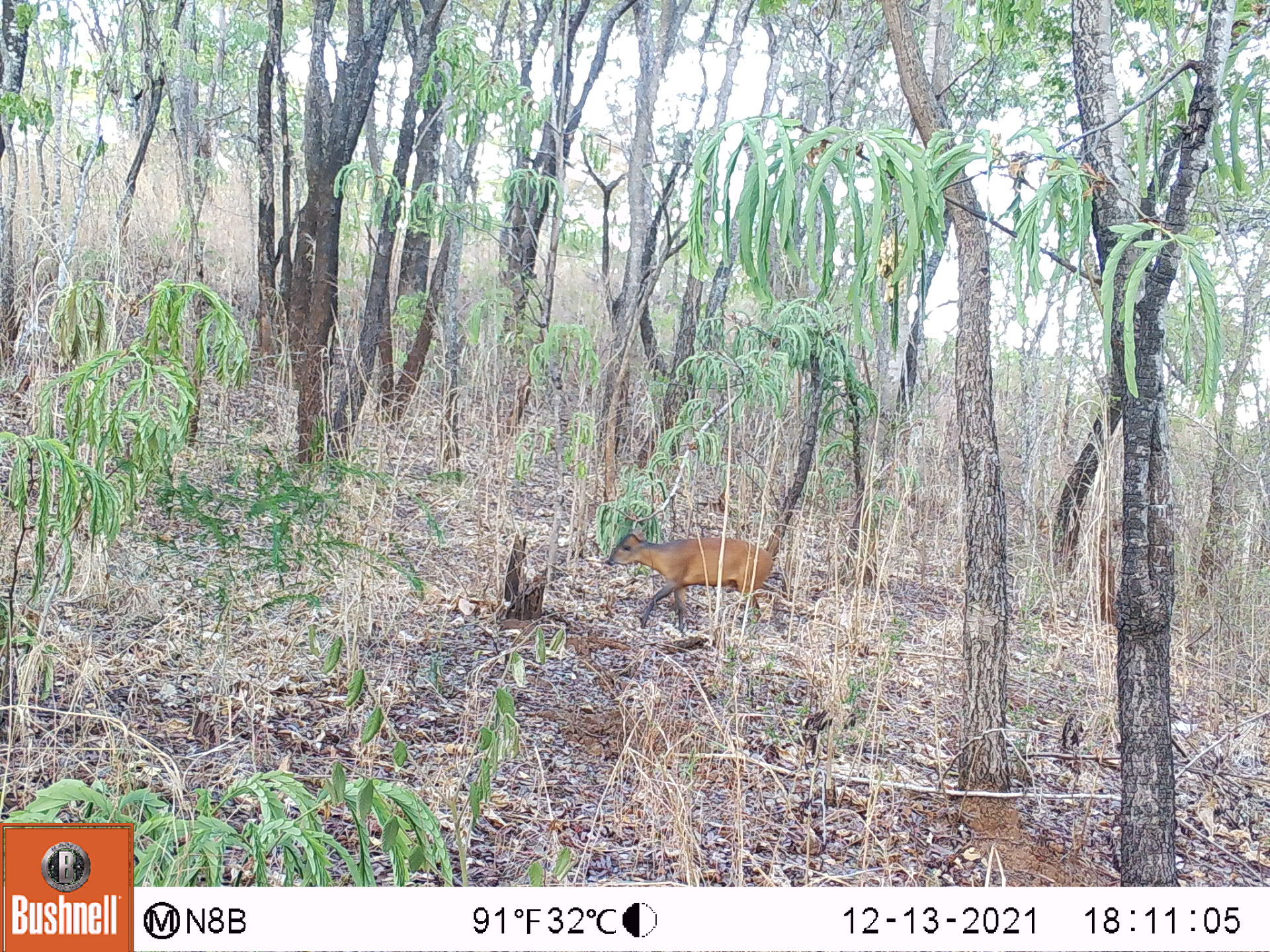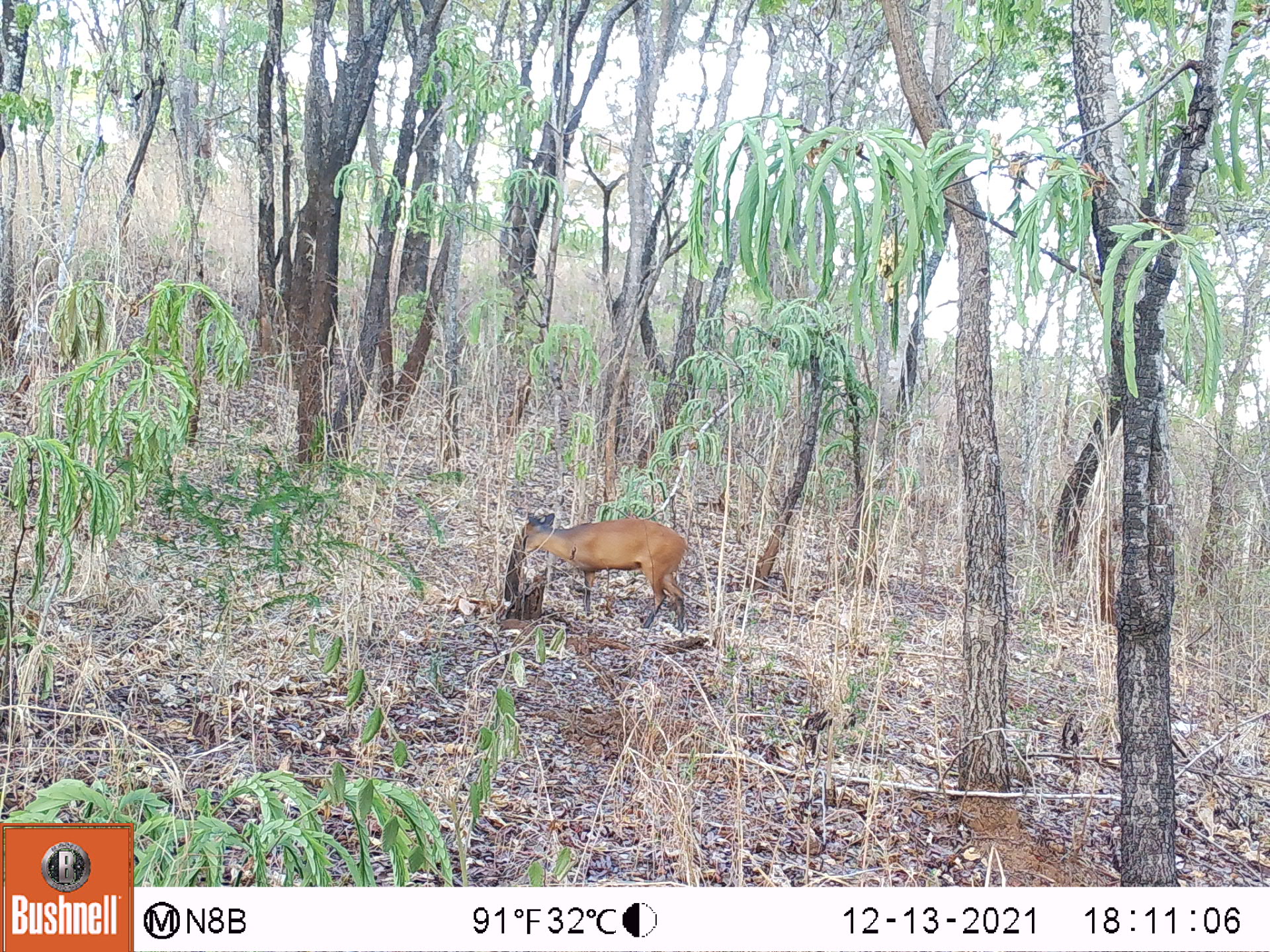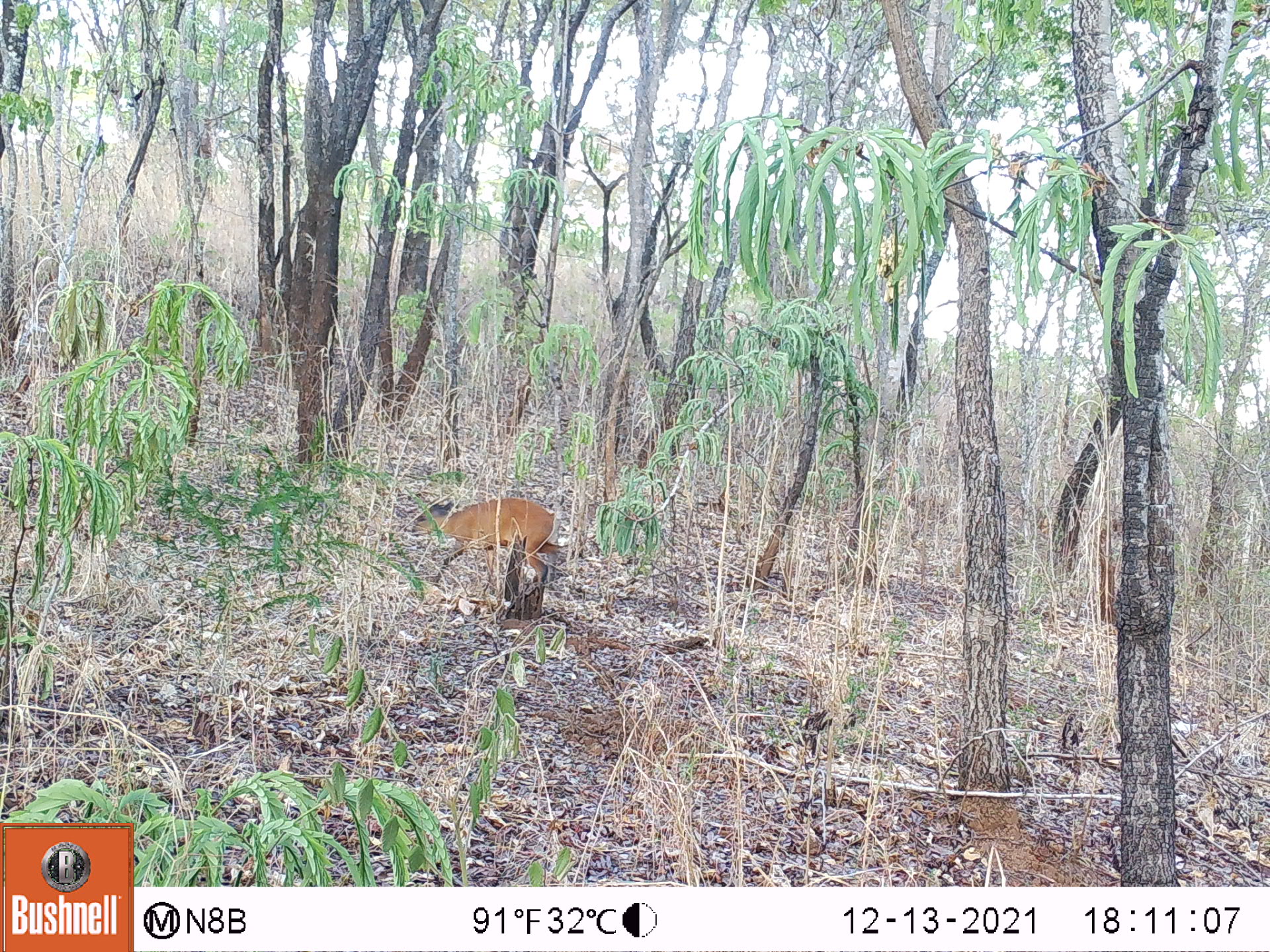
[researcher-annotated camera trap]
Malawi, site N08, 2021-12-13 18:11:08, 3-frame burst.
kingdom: Animalia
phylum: Chordata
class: Mammalia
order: Artiodactyla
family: Bovidae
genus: Cephalophorus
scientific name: Cephalophorus natalensis natalensis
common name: red duiker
Red duiker (Cephalophorus natalensis natalensis), count 1.